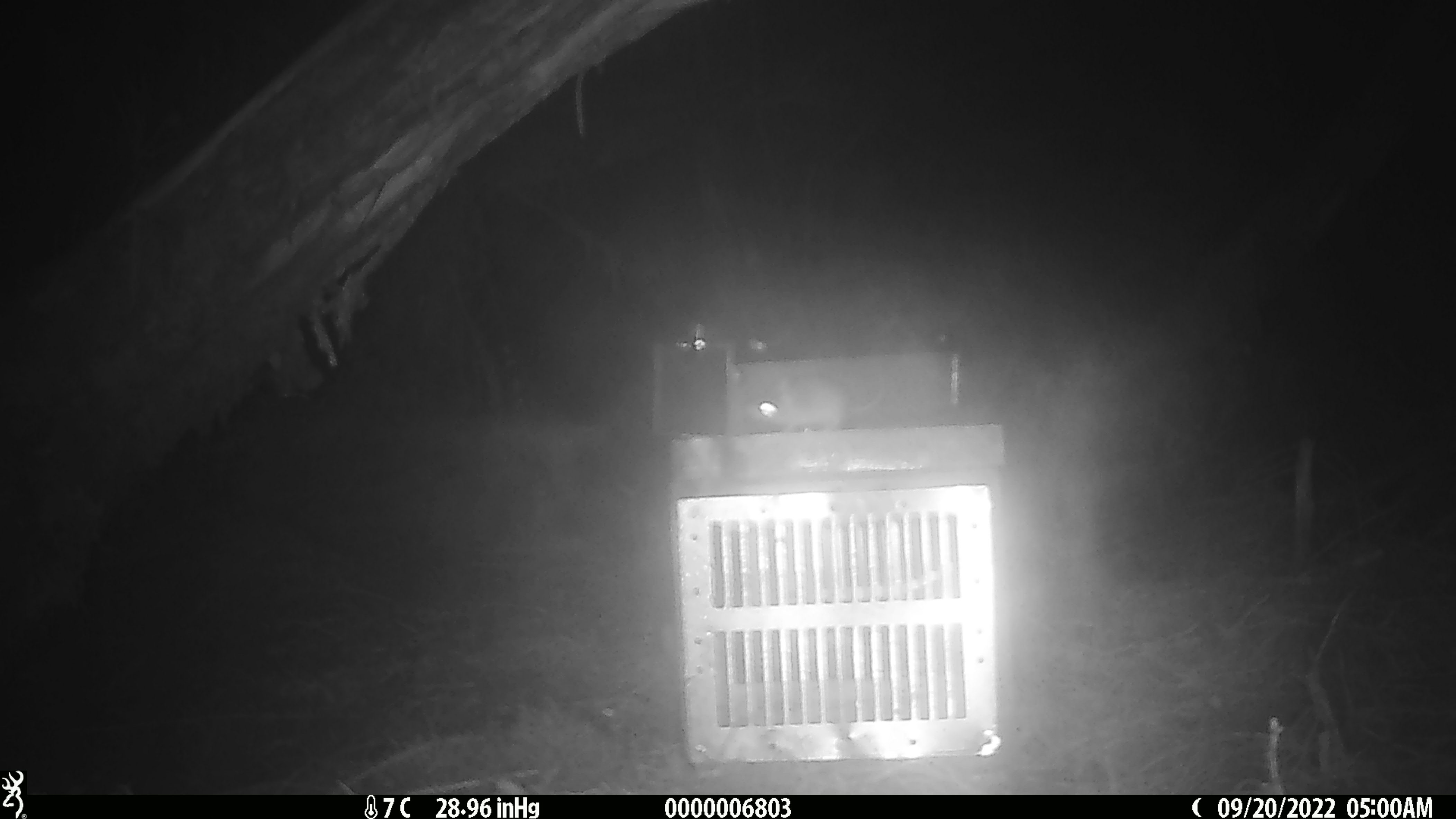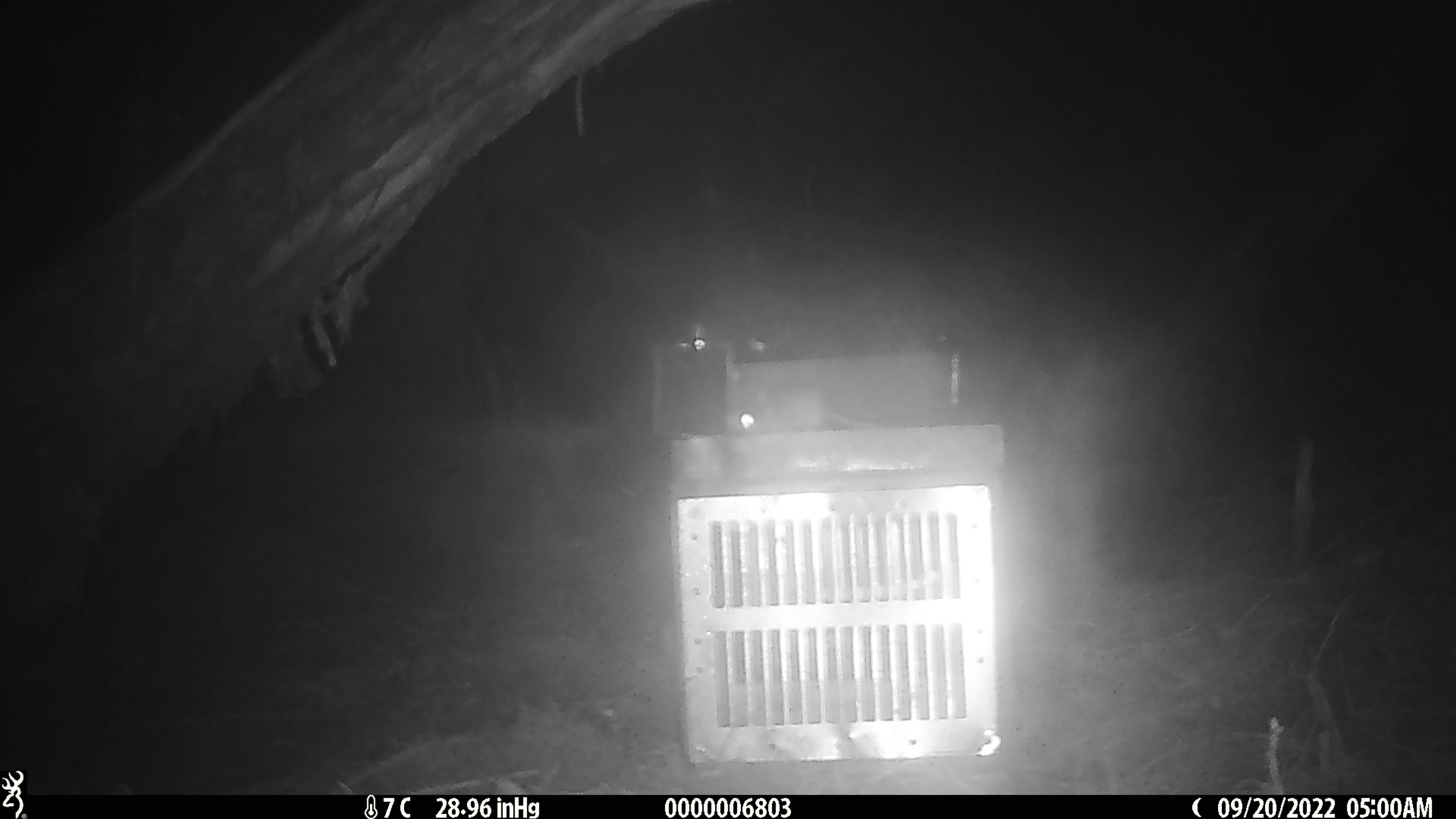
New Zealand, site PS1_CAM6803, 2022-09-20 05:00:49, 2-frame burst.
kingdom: Animalia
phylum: Chordata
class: Mammalia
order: Rodentia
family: Muridae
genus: Mus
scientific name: Mus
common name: mouse